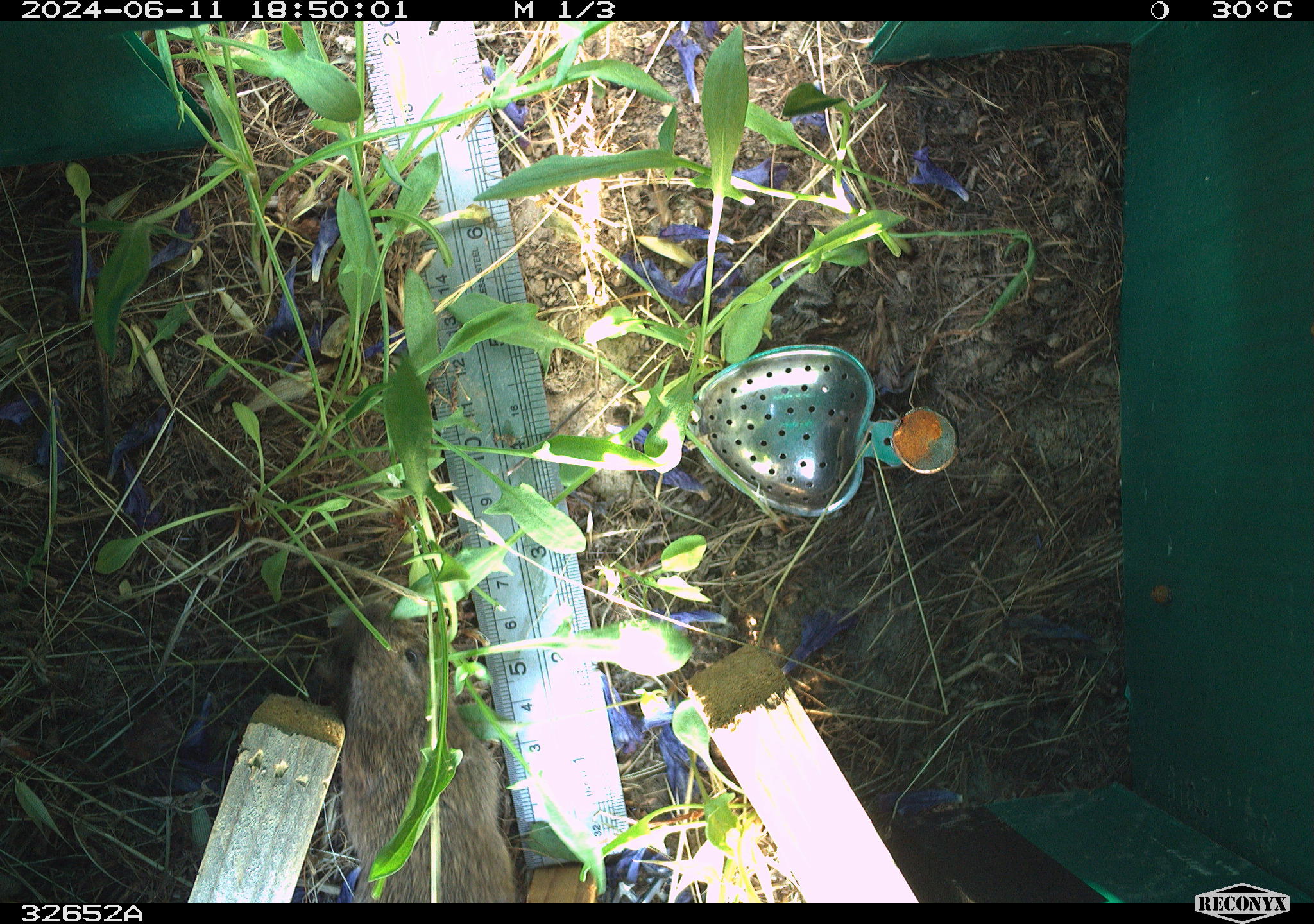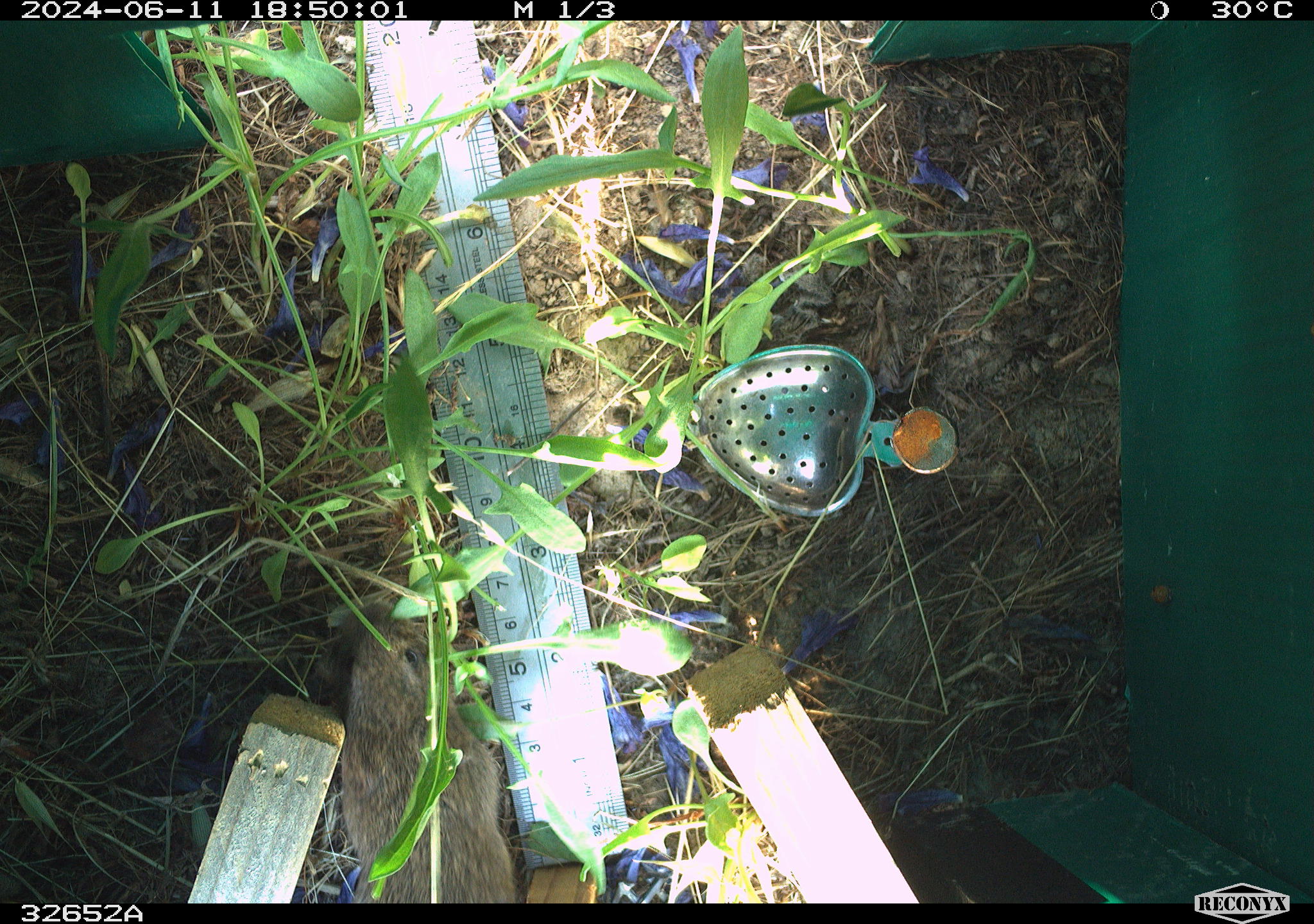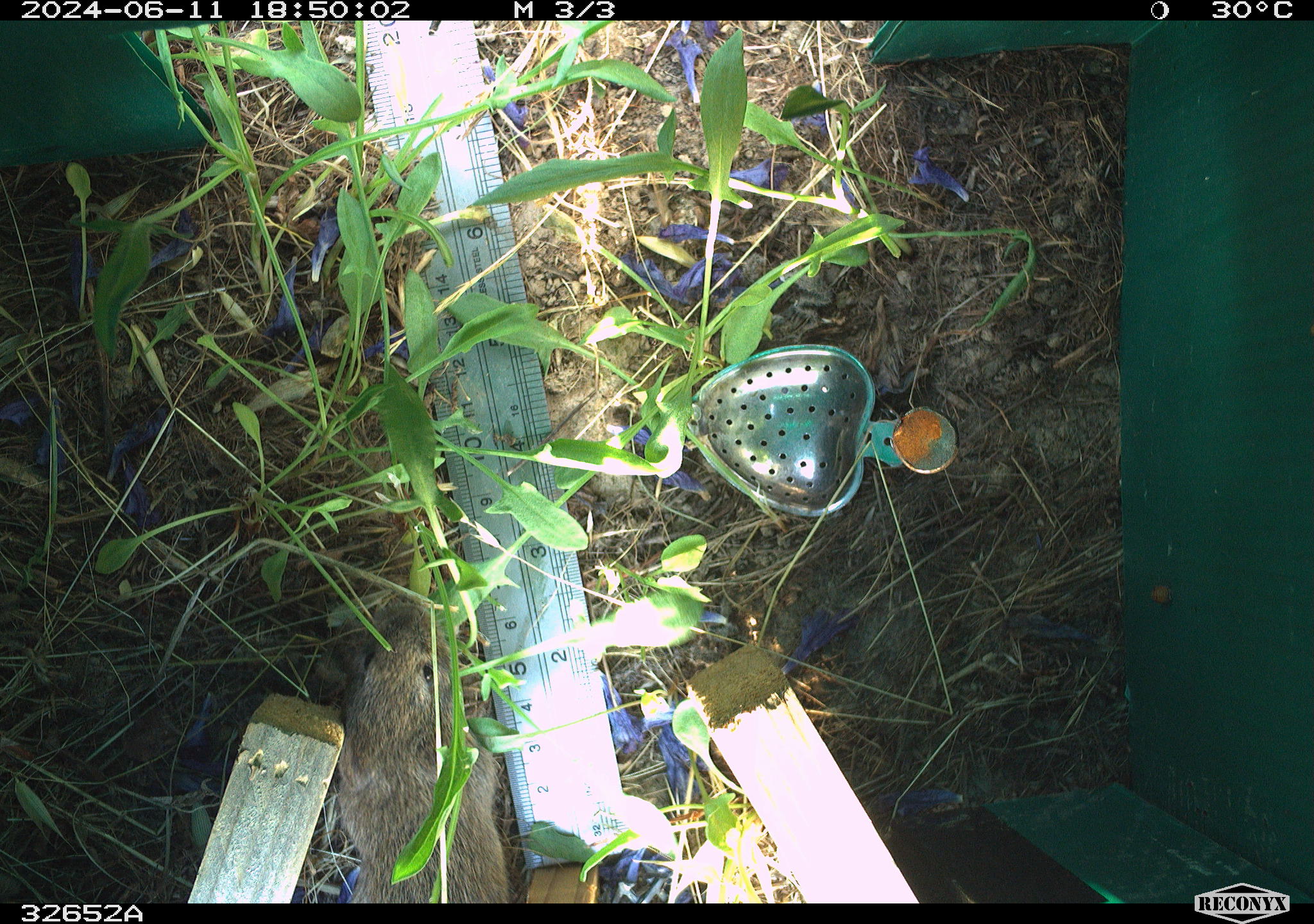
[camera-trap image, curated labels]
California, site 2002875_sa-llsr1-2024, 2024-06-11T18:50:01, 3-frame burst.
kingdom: Animalia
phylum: Chordata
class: Mammalia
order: Rodentia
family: Cricetidae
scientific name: Arvicolinae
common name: voles, lemmings, and muskrats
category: arvicolinae subfamily